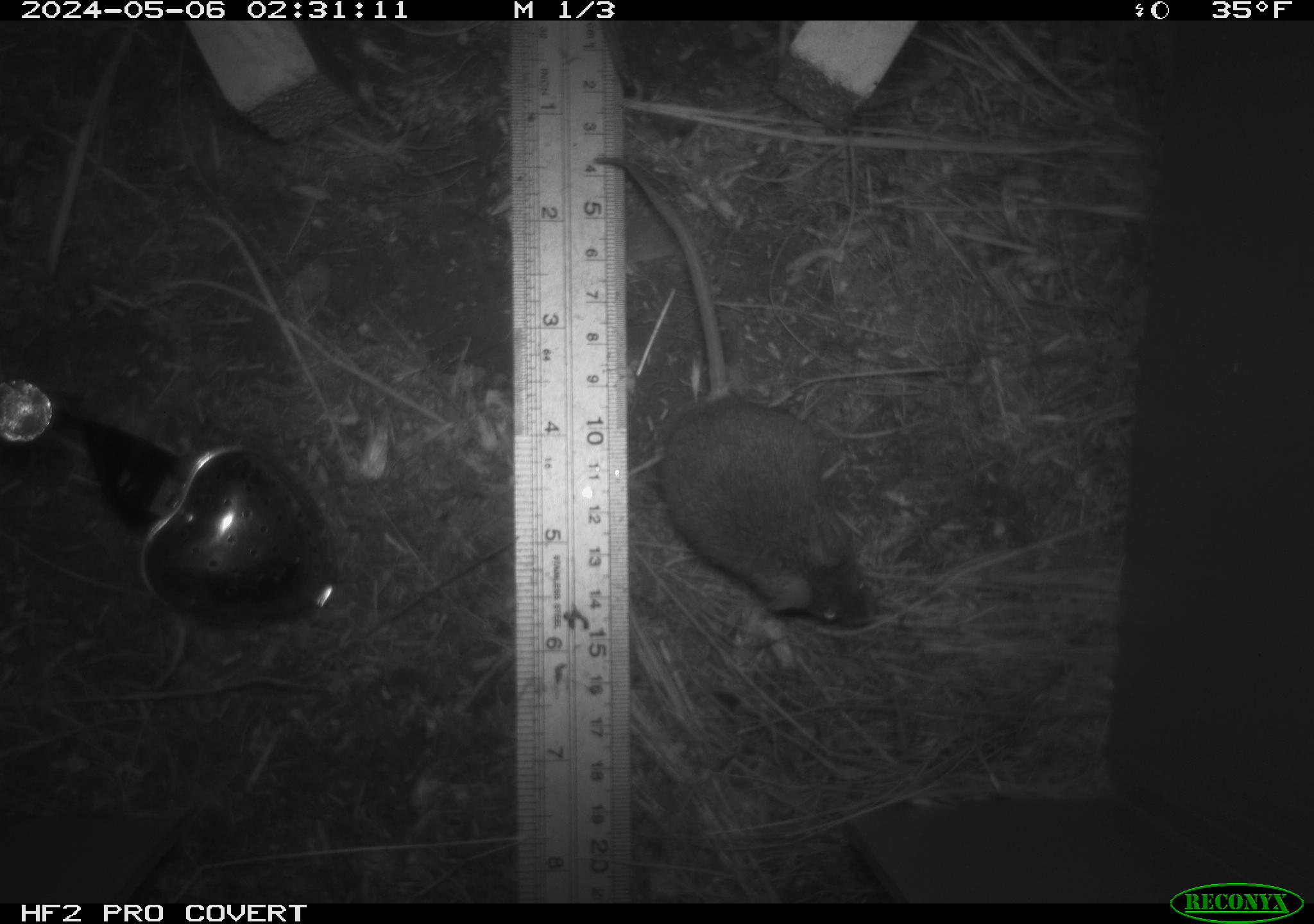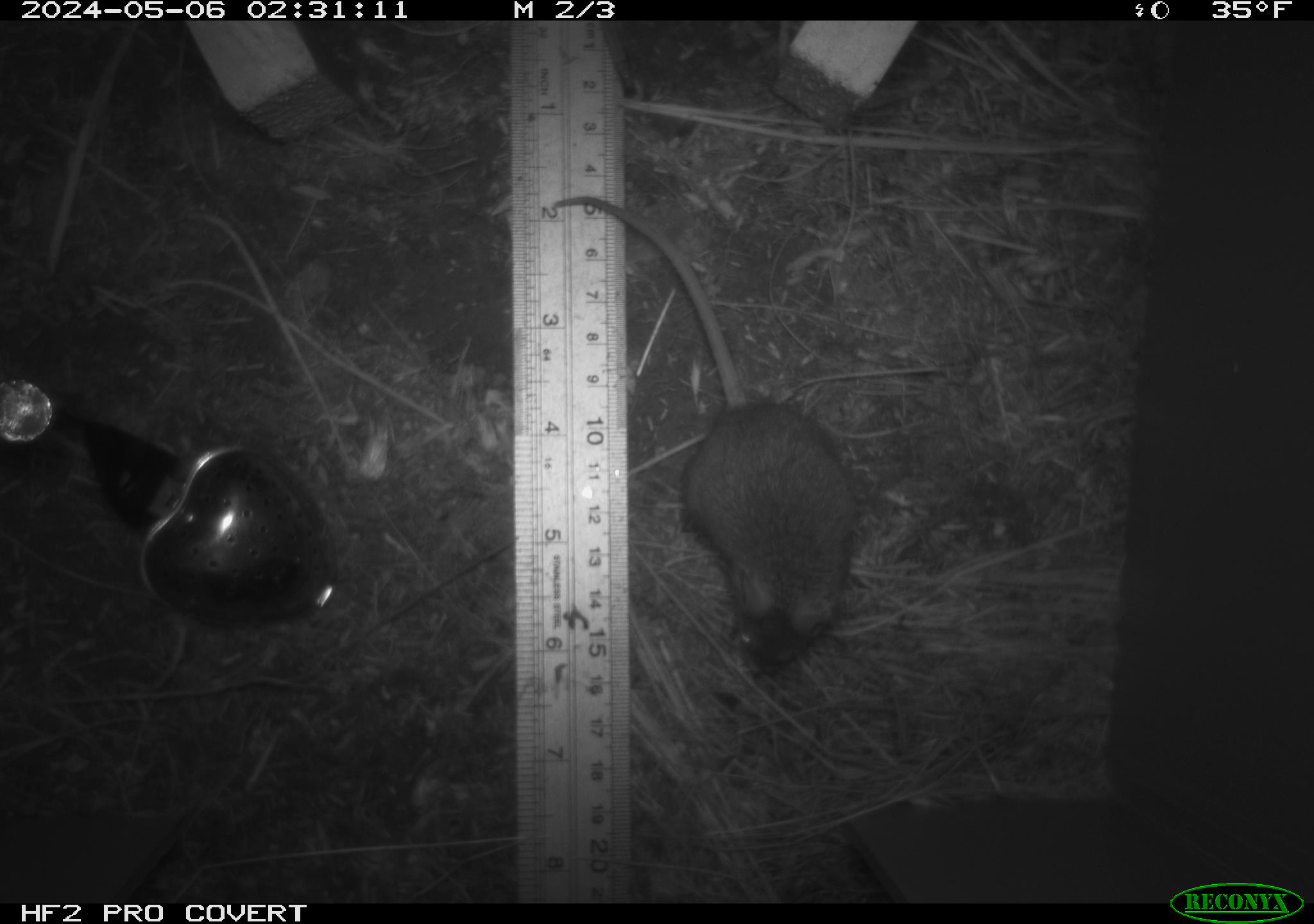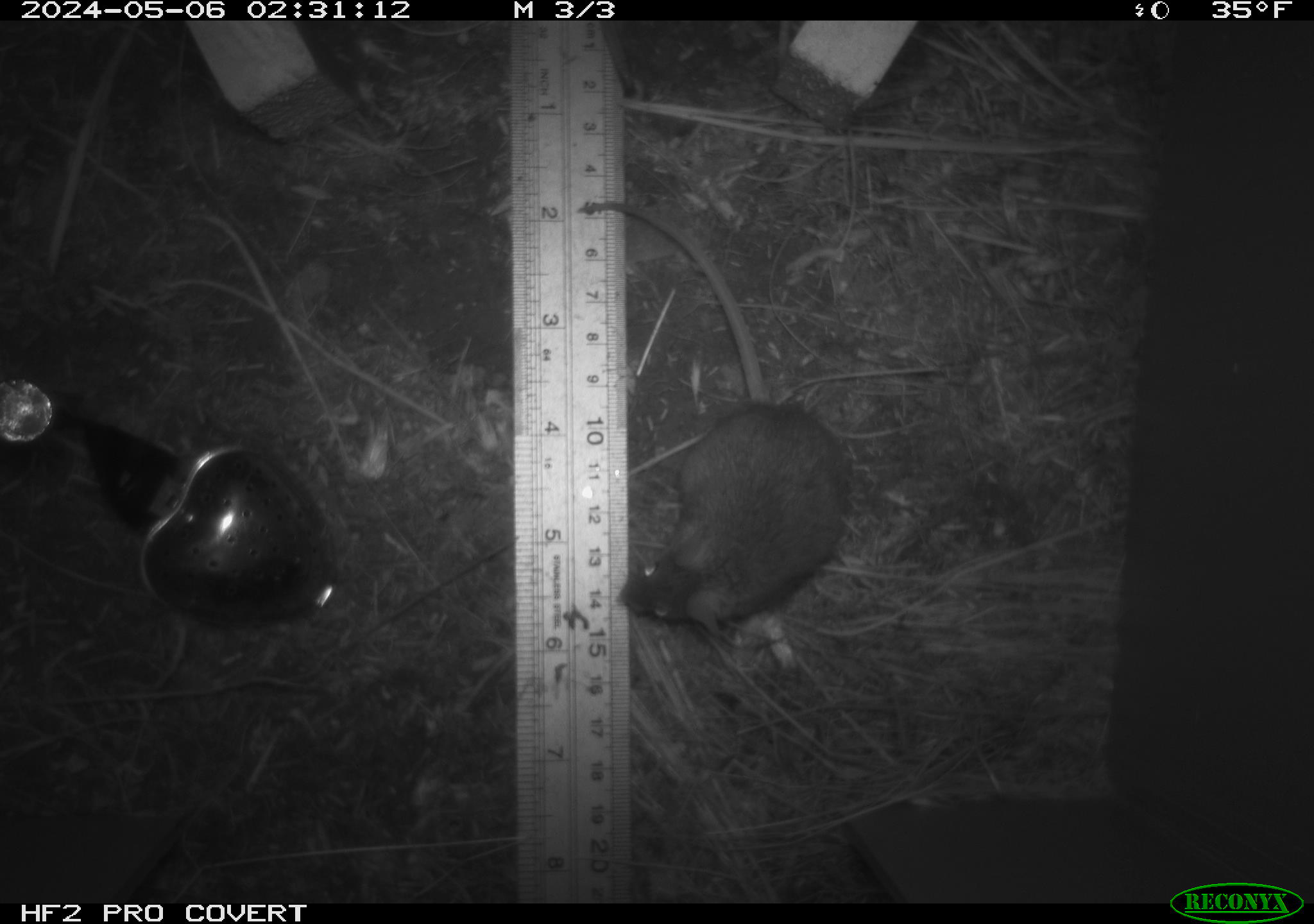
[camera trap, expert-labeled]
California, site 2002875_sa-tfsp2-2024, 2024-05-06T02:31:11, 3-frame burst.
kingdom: Animalia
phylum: Chordata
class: Mammalia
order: Rodentia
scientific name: Rodentia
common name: mouse species